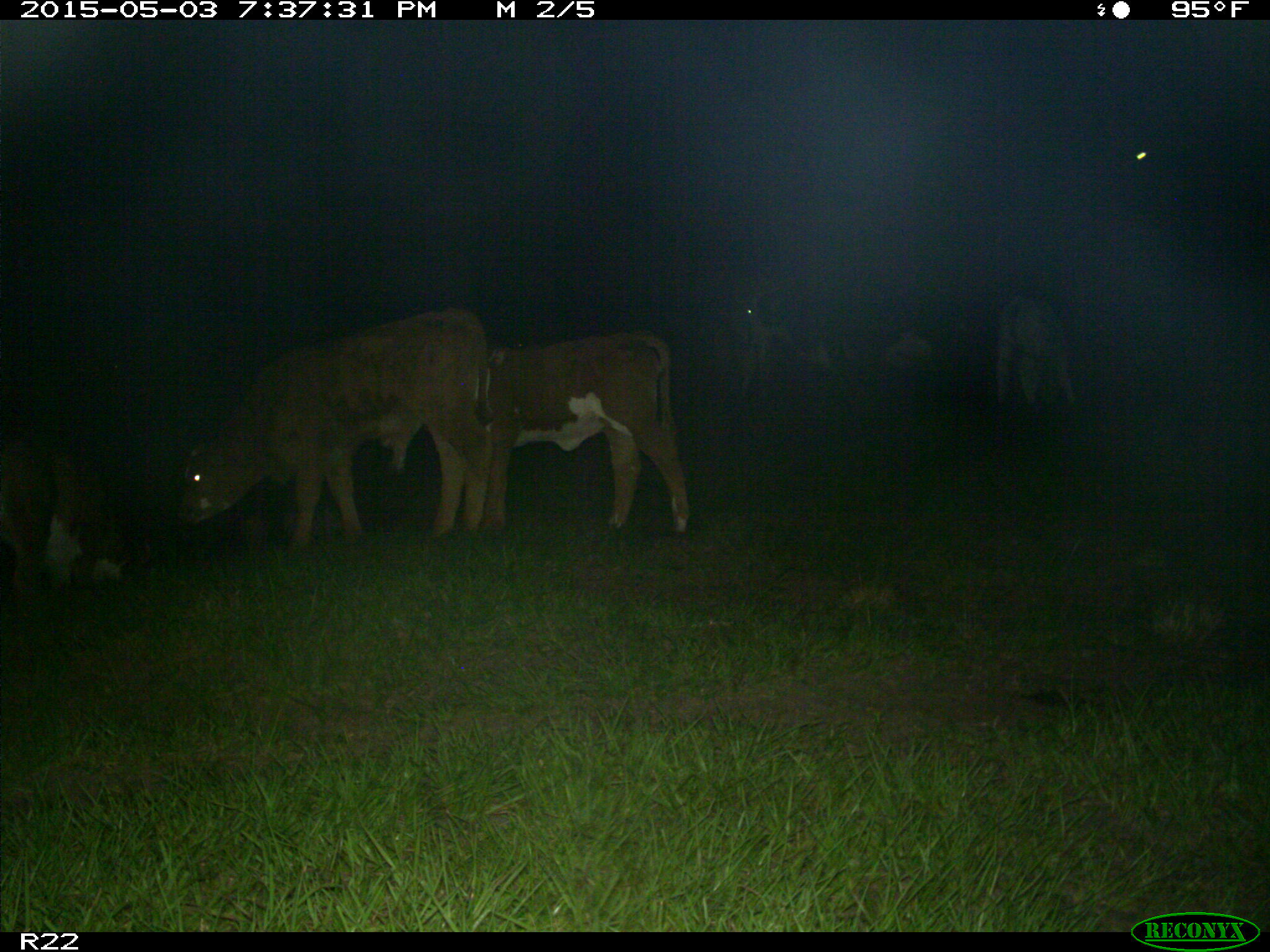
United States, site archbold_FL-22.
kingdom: Animalia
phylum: Chordata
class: Mammalia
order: Artiodactyla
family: Bovidae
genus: Bos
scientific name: Bos taurus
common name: domestic cow